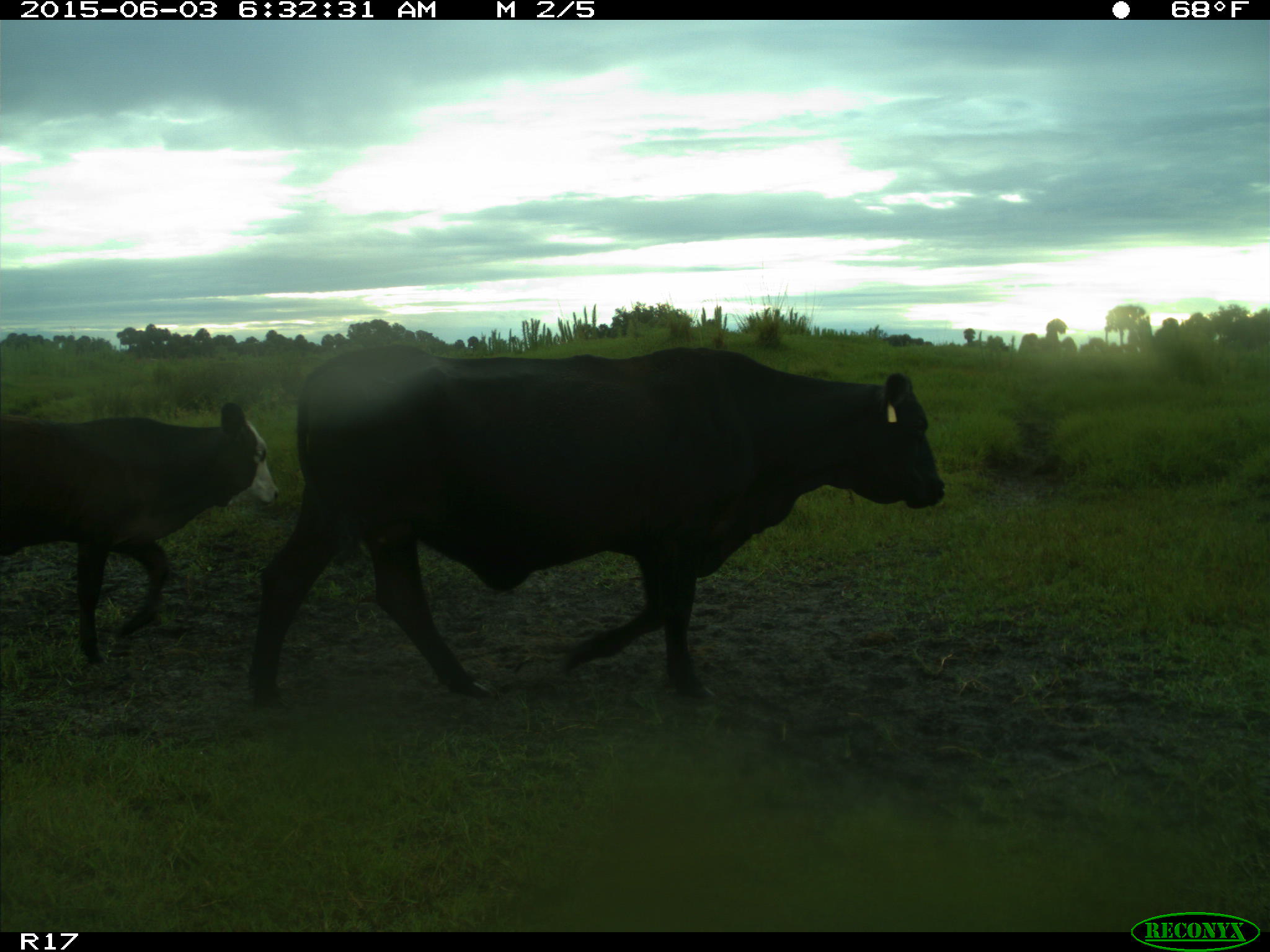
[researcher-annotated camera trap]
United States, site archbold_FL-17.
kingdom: Animalia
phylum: Chordata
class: Mammalia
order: Artiodactyla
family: Bovidae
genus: Bos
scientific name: Bos taurus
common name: domestic cow